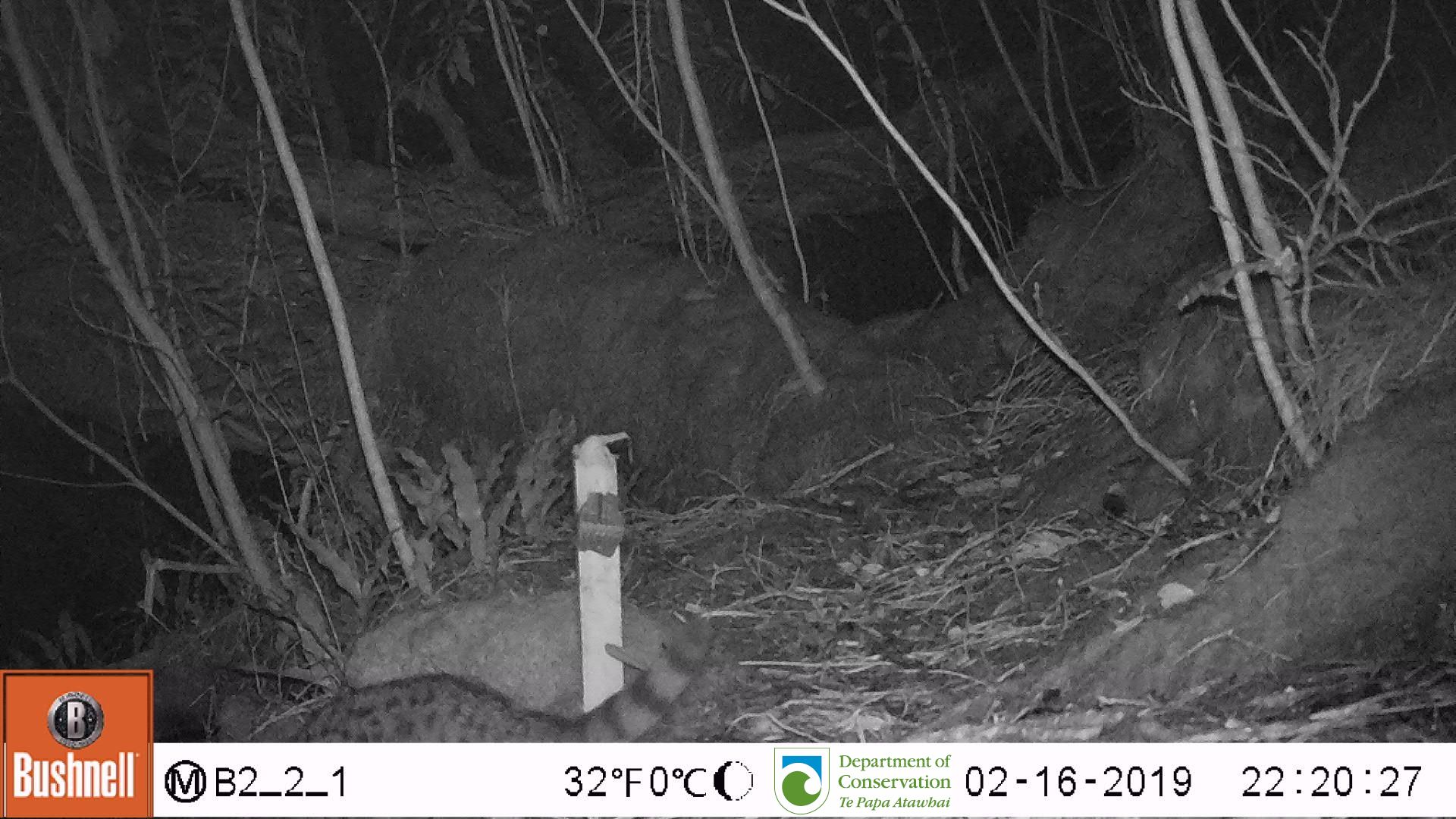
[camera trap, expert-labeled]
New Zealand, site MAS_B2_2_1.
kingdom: Animalia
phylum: Chordata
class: Mammalia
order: Carnivora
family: Felidae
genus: Felis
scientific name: Felis catus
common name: domestic cat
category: cat